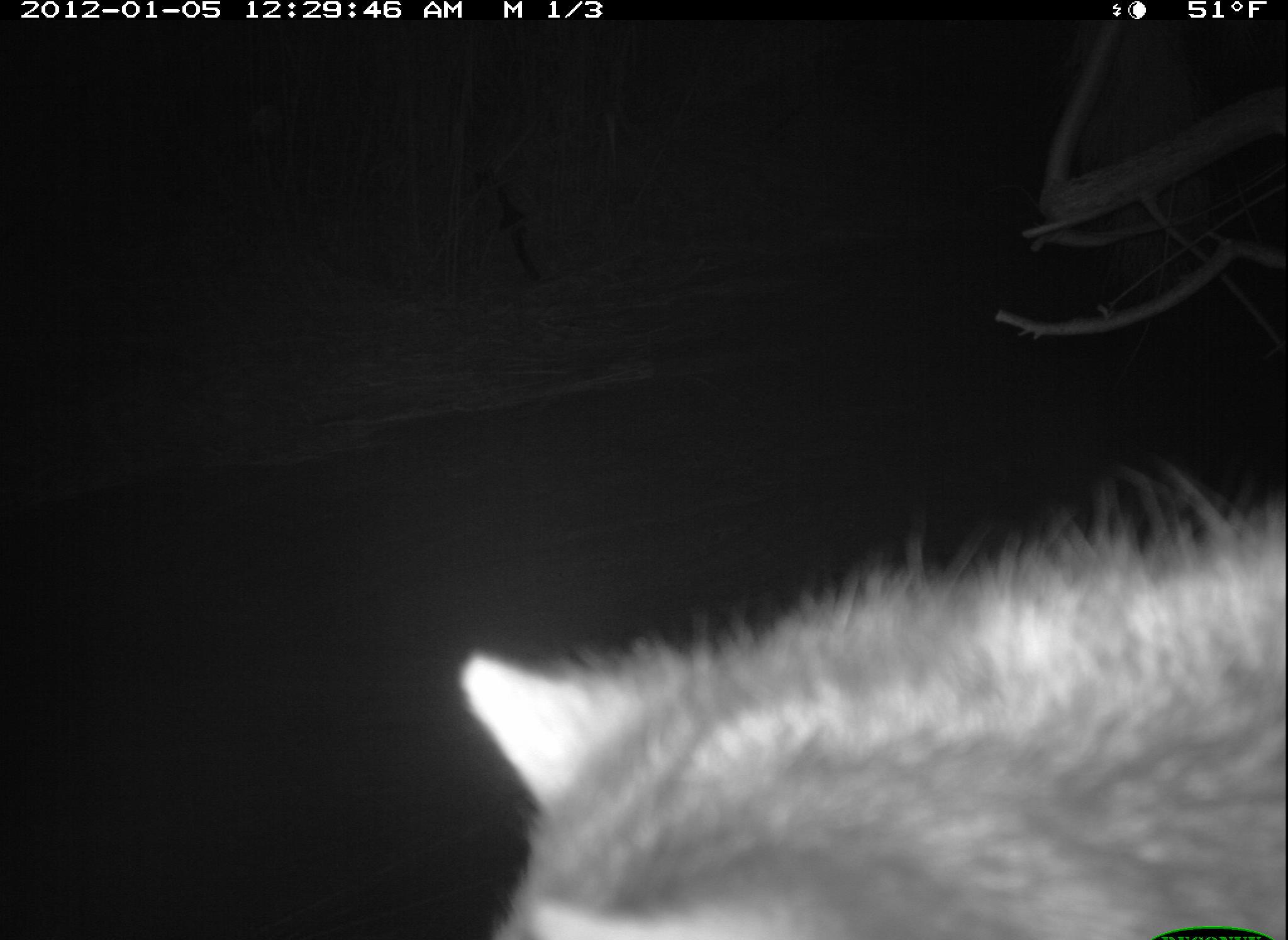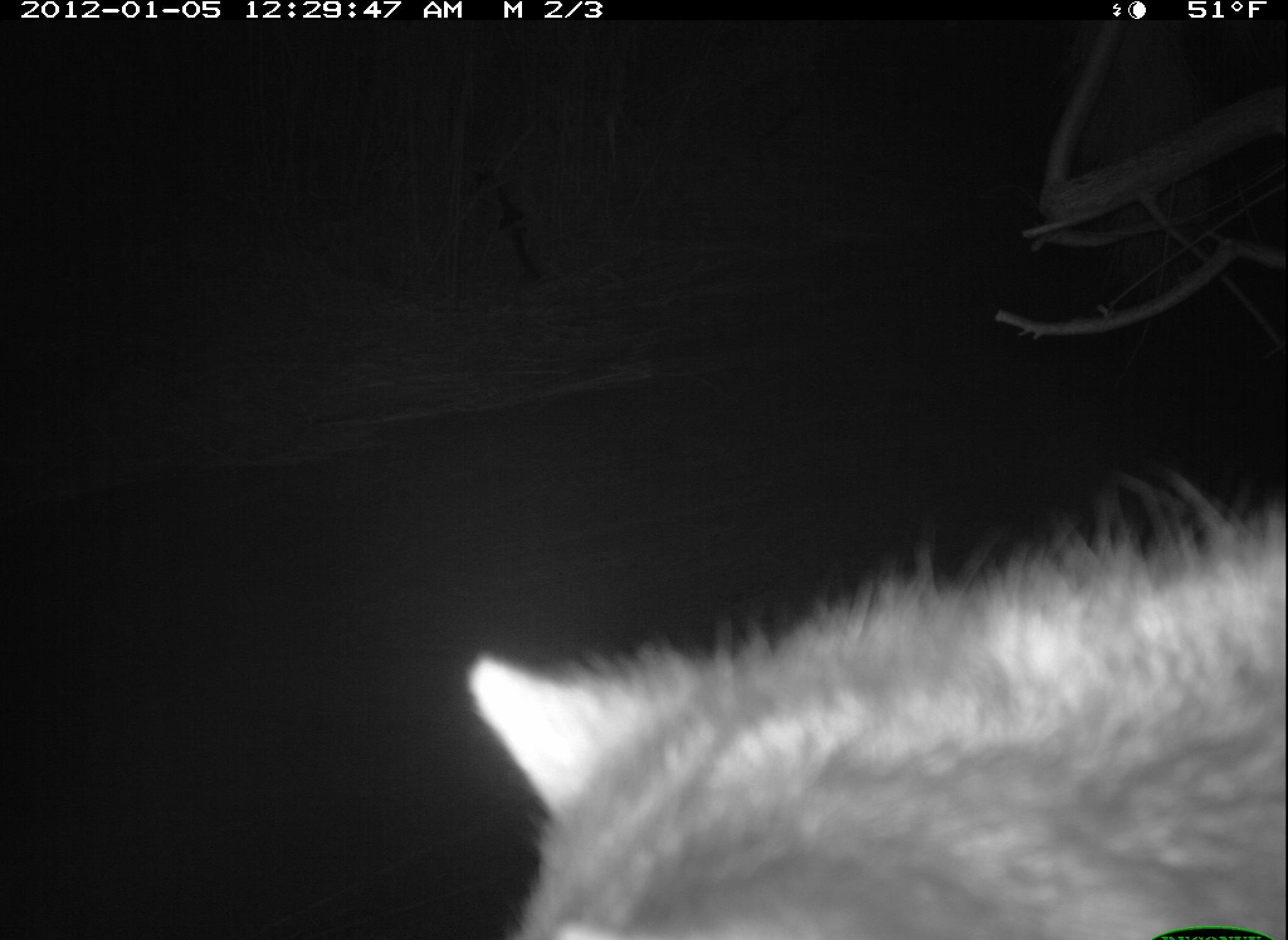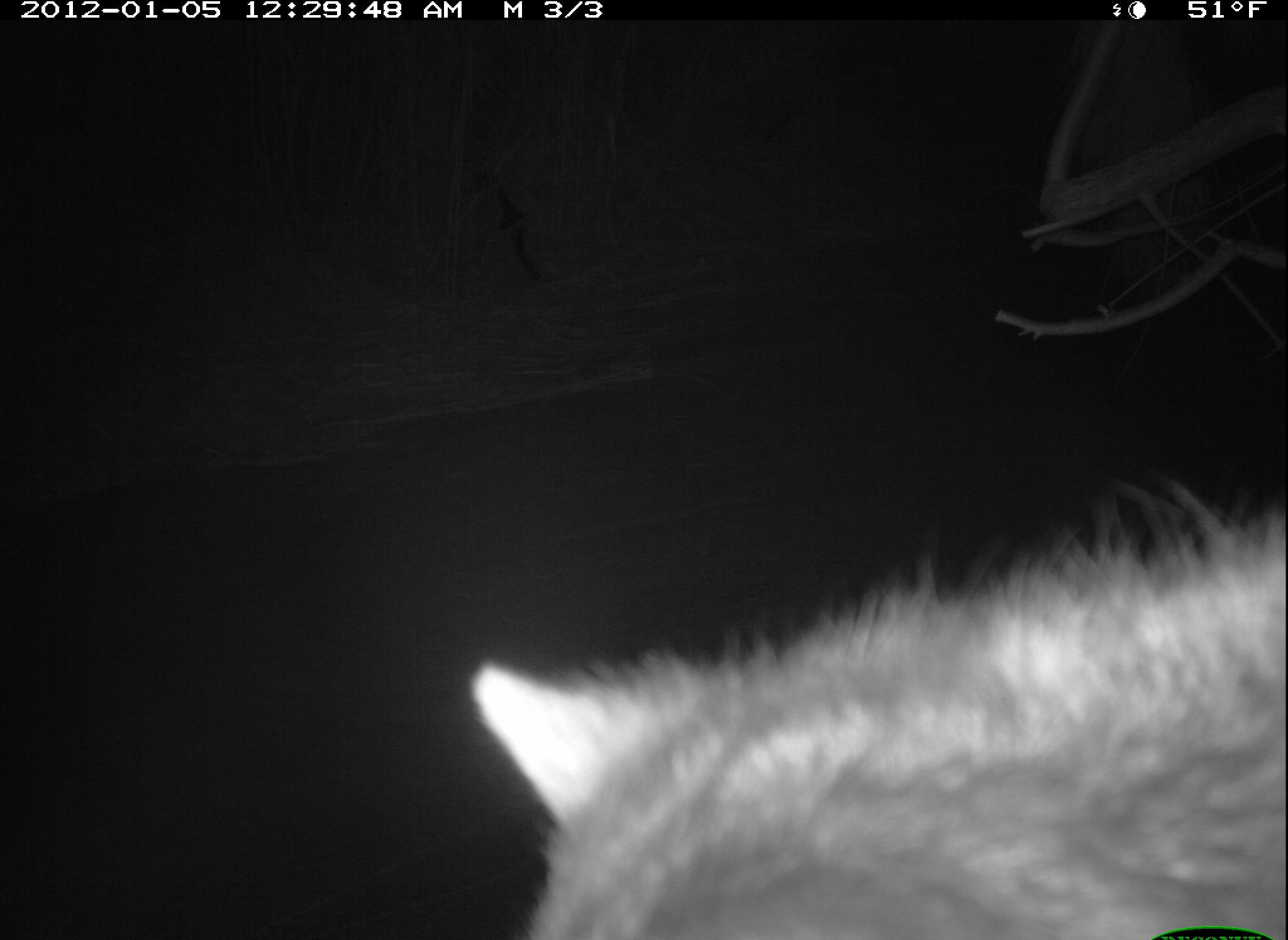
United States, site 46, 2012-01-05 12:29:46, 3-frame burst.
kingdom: Animalia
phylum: Chordata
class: Mammalia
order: Carnivora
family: Procyonidae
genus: Procyon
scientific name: Procyon lotor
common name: raccoon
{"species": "raccoon (Procyon lotor)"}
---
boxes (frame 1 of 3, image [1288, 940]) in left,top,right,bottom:
raccoon: 440,441,1286,940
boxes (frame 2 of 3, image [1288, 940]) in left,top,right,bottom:
raccoon: 444,470,1286,940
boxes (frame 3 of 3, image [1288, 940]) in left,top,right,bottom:
raccoon: 456,465,1277,928